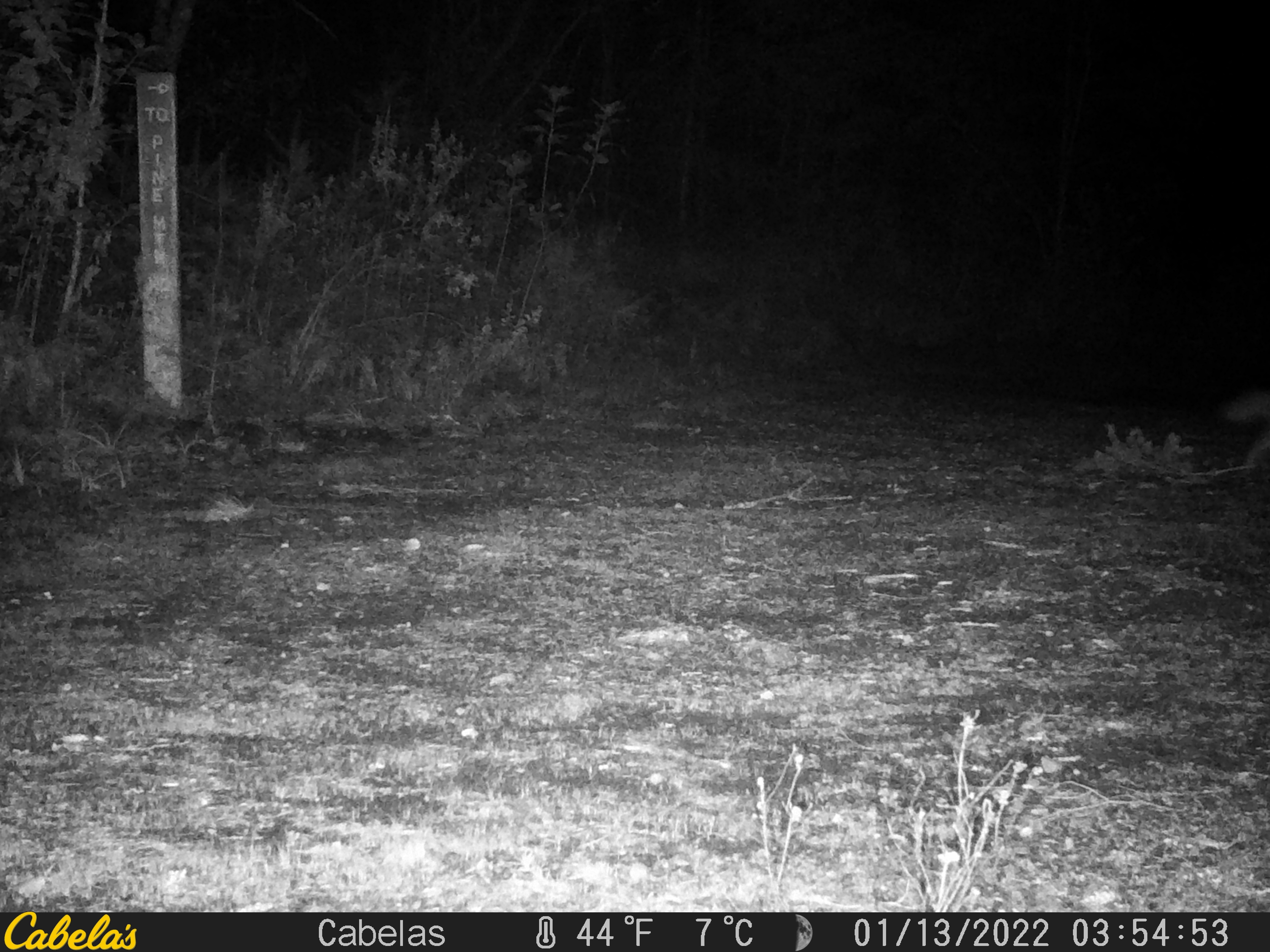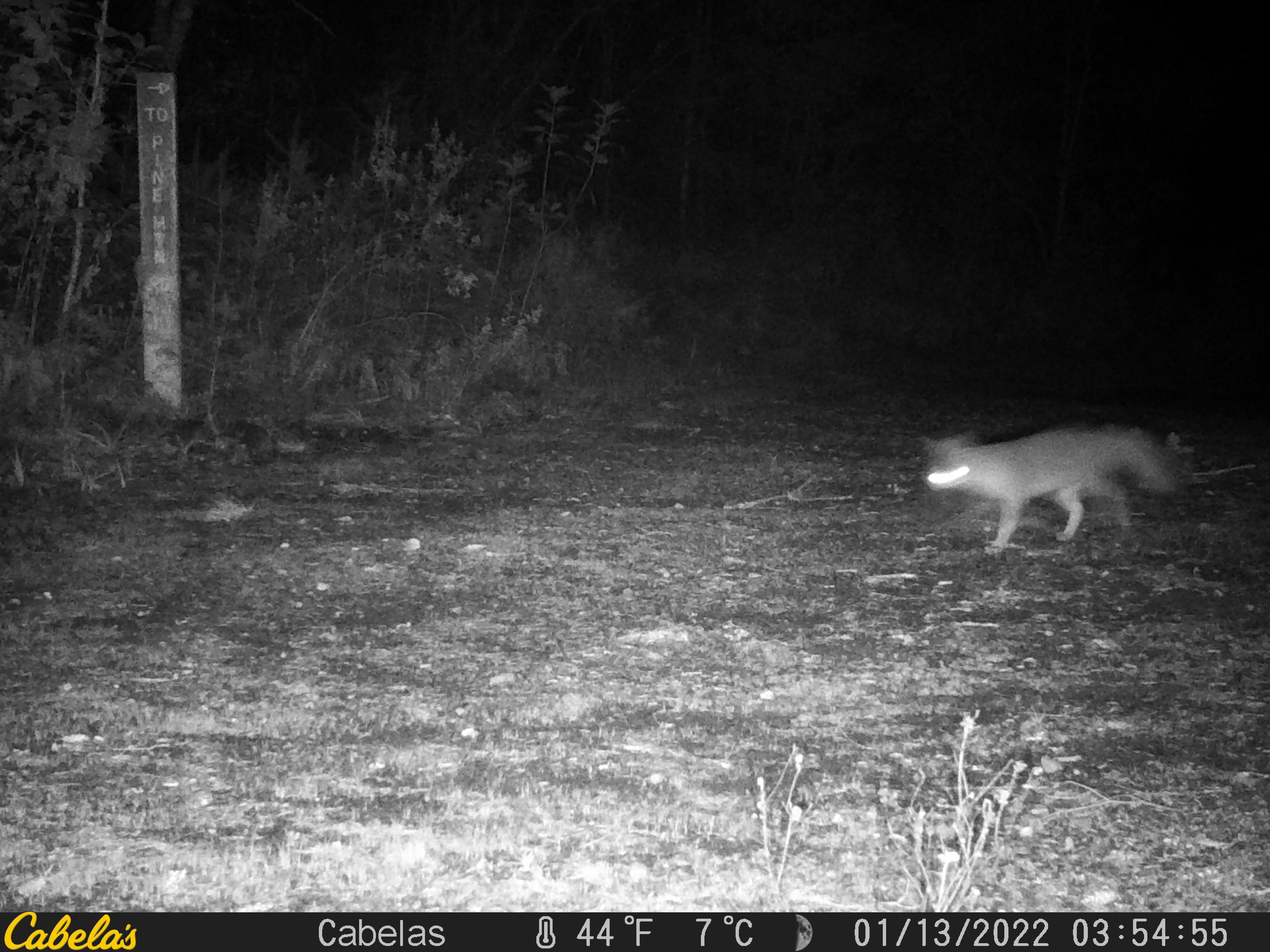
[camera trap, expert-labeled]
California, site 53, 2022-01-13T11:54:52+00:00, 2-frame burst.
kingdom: Animalia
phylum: Chordata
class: Mammalia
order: Carnivora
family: Canidae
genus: Urocyon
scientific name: Urocyon cinereoargenteus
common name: gray fox